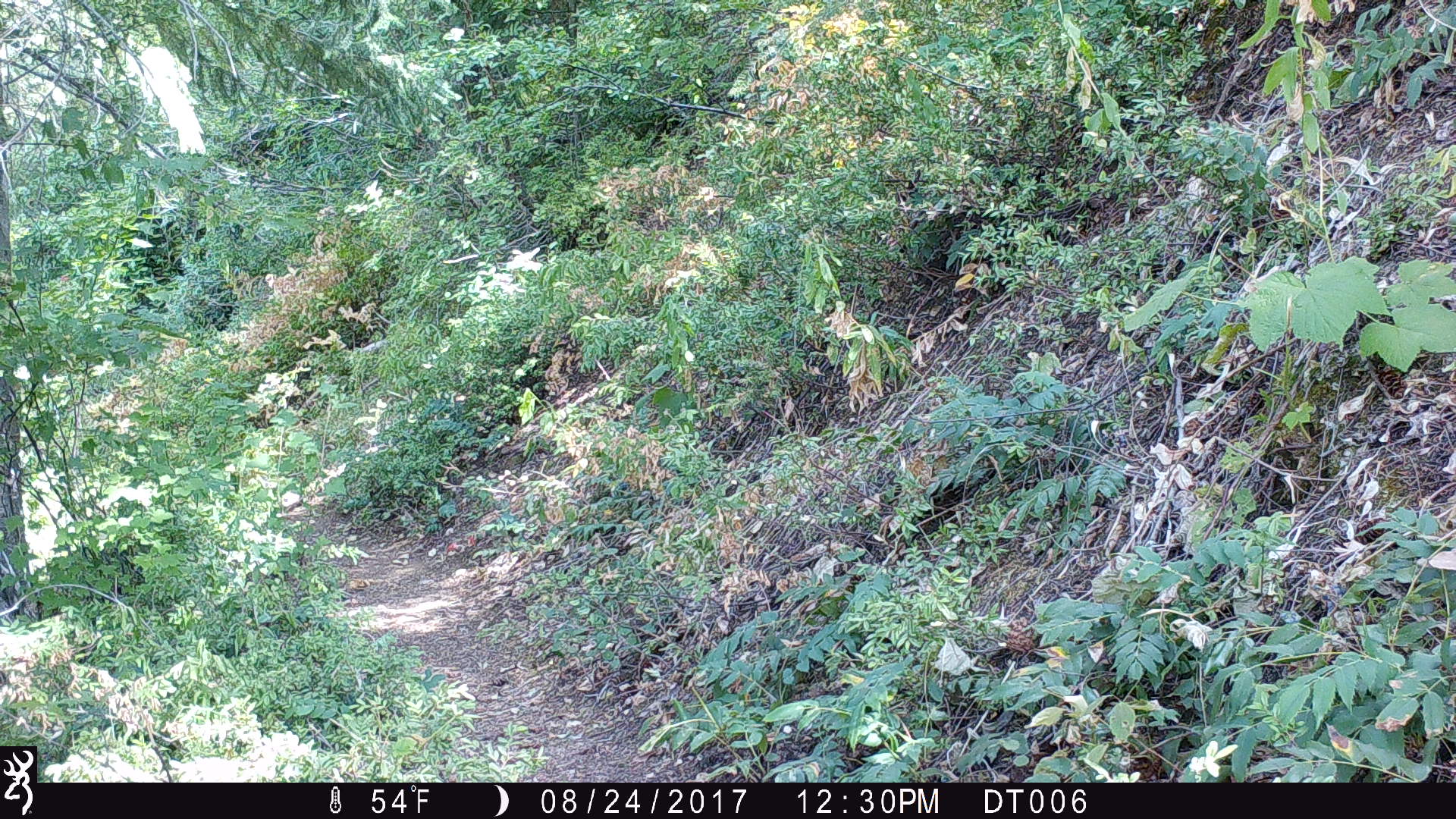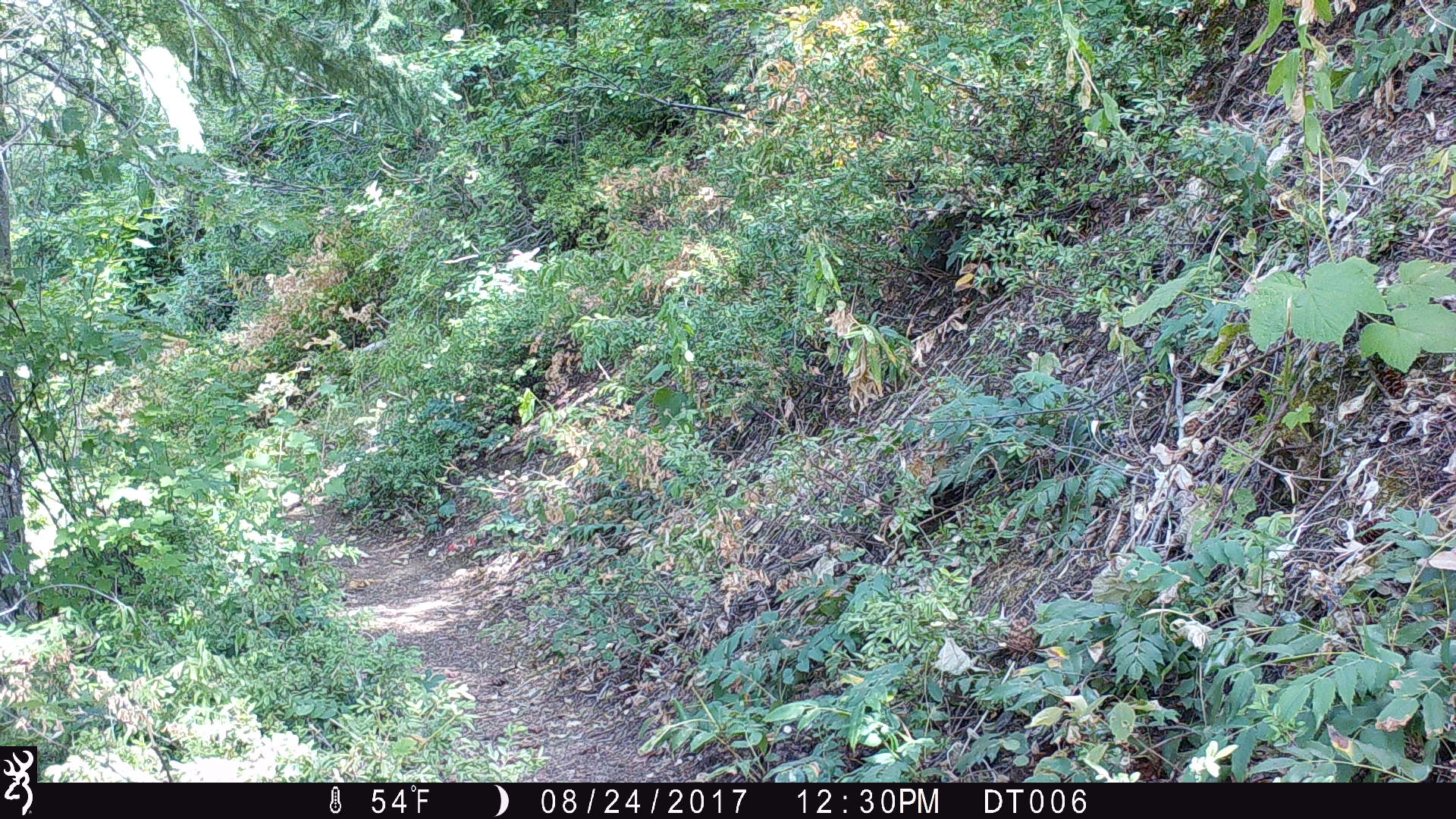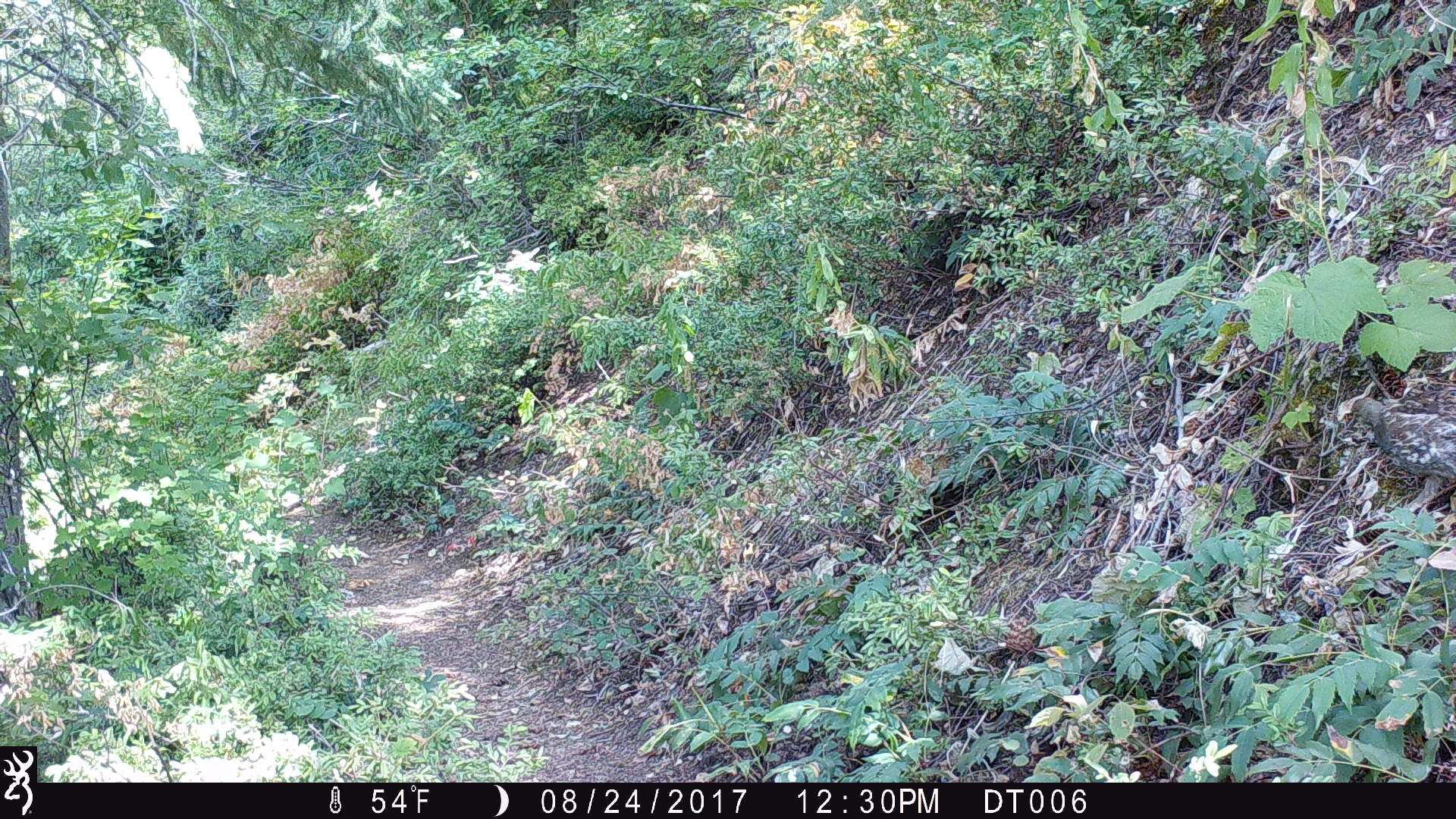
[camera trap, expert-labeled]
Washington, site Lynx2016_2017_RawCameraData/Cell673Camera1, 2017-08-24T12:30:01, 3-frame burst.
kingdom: Animalia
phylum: Chordata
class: Aves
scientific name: Aves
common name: birds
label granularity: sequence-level